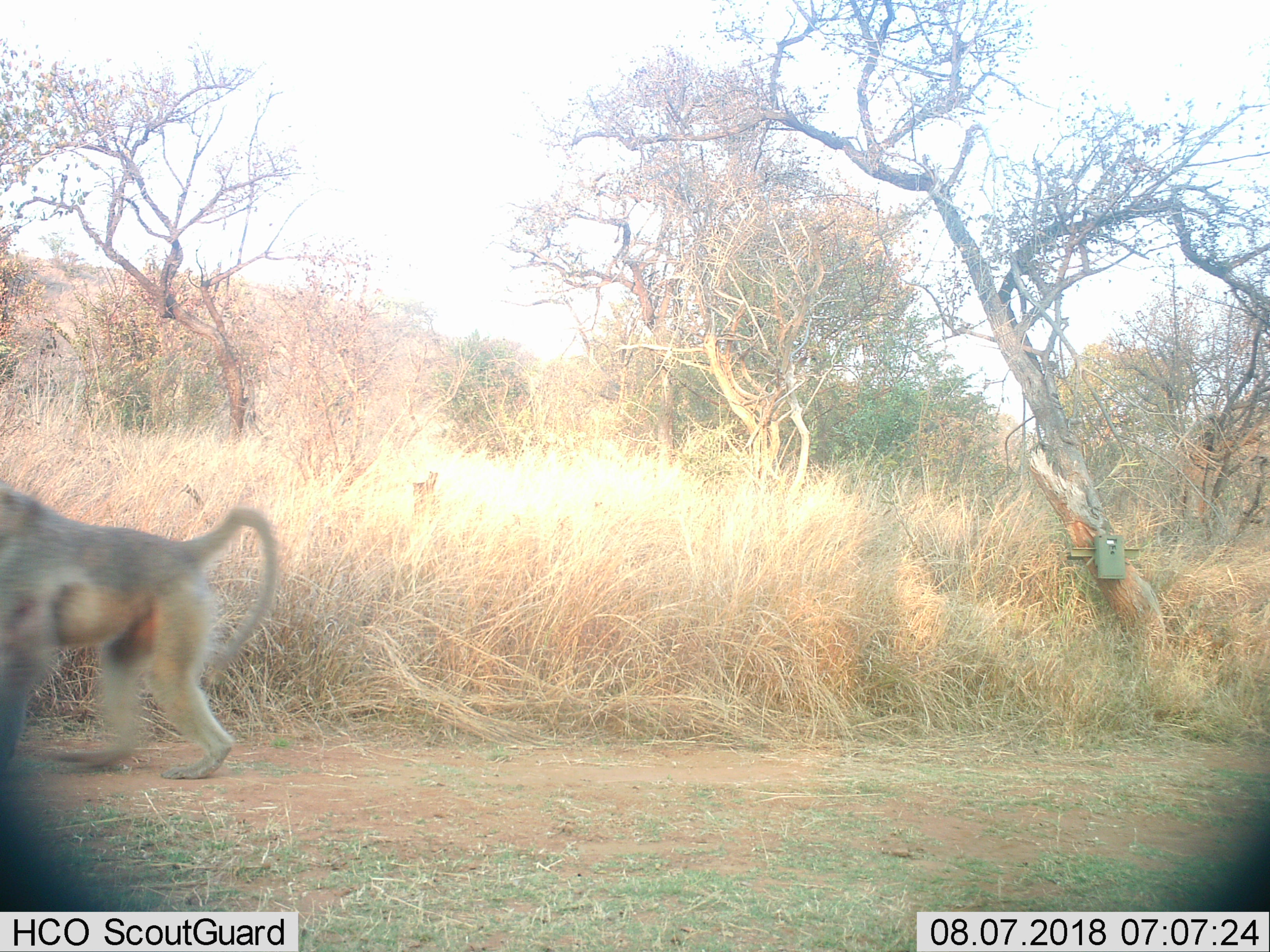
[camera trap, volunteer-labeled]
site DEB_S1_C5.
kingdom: Animalia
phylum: Chordata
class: Mammalia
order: Primates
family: Cercopithecidae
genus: Papio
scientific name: Papio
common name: baboon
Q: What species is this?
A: Baboon (Papio).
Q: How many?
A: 1.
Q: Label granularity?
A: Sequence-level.